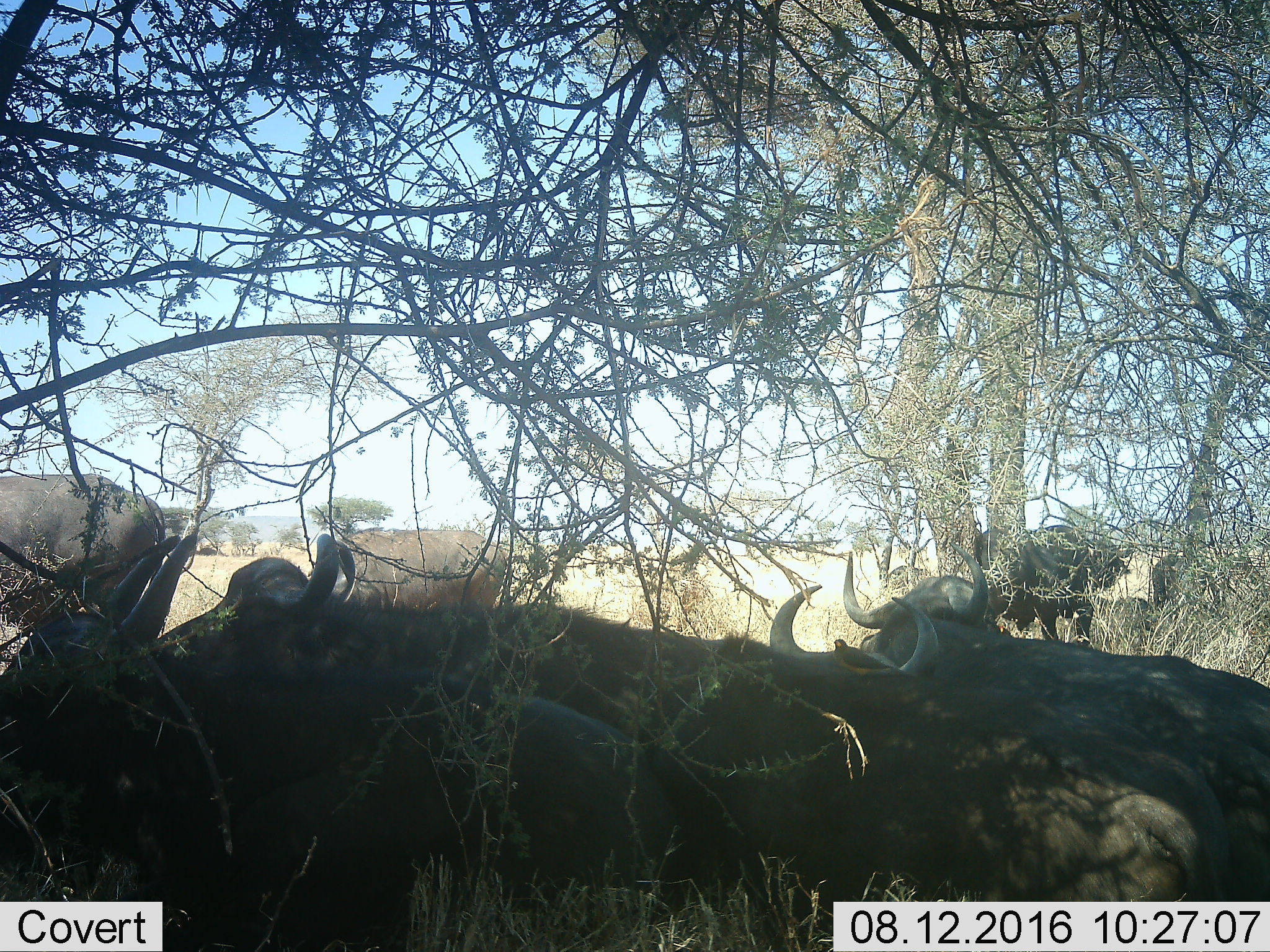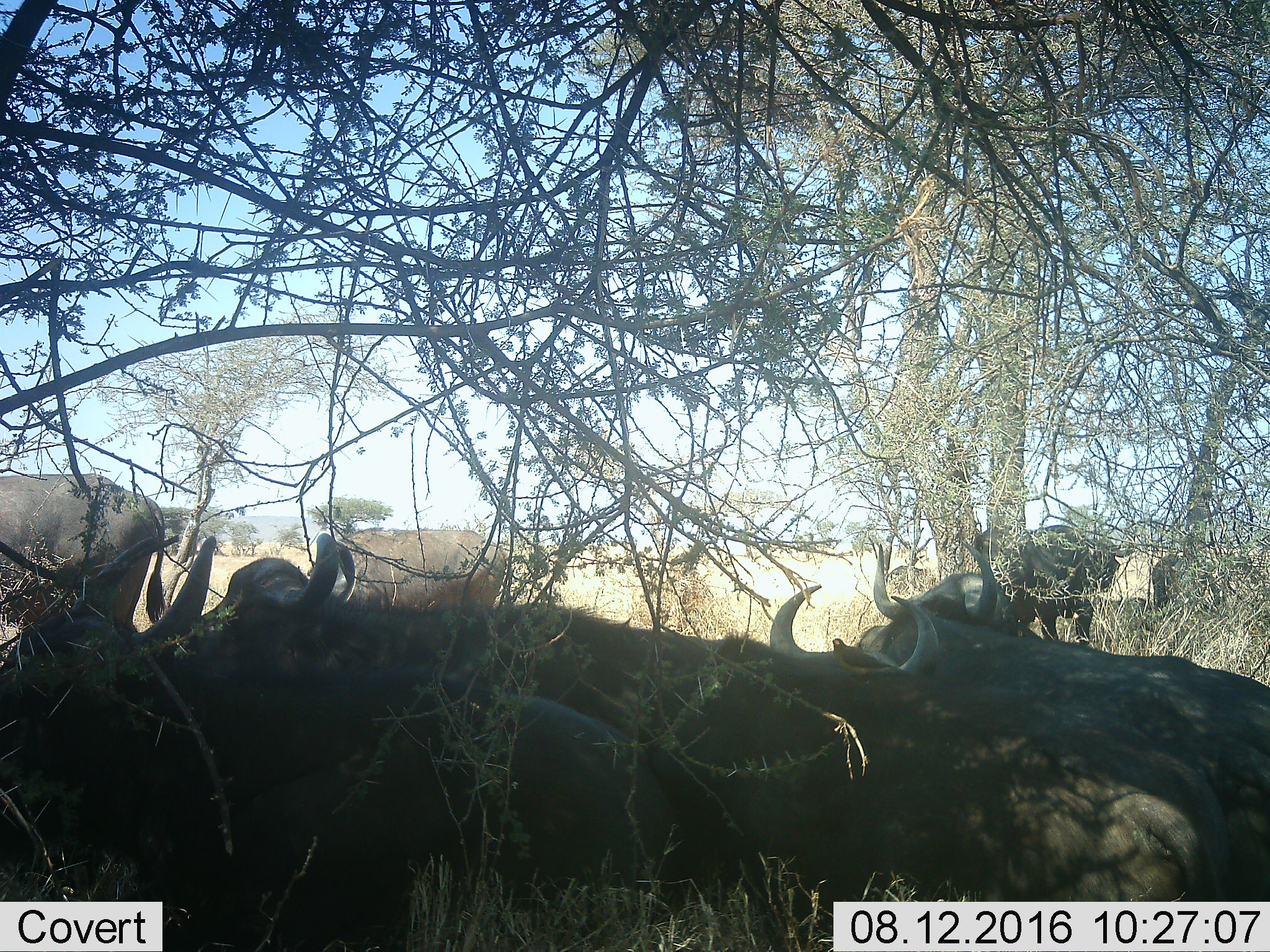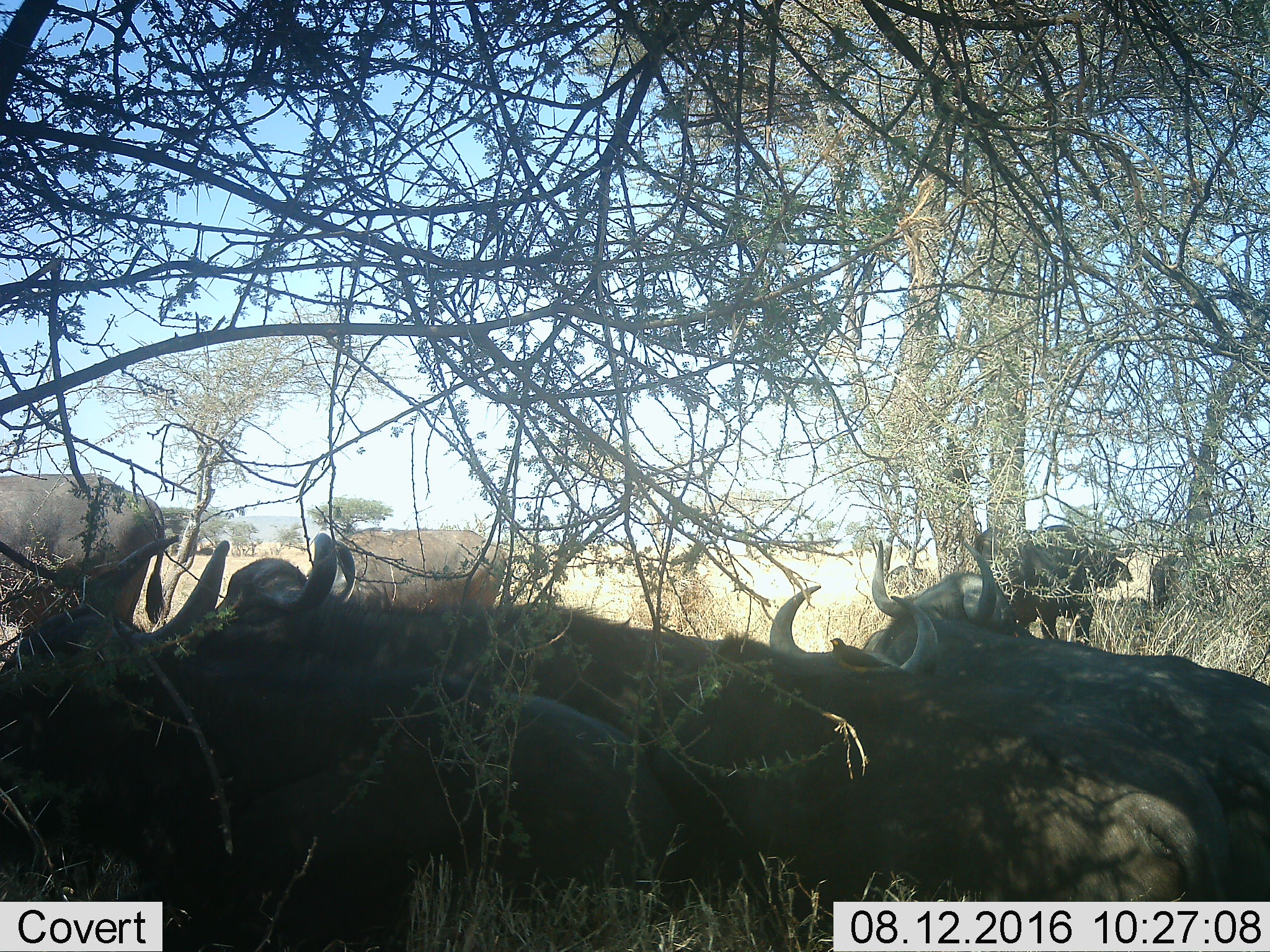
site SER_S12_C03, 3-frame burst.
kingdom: Animalia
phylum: Chordata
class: Mammalia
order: Artiodactyla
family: Bovidae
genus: Syncerus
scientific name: Syncerus caffer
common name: african buffalo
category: buffalo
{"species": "buffalo (african buffalo) (Syncerus caffer)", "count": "9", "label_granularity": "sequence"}